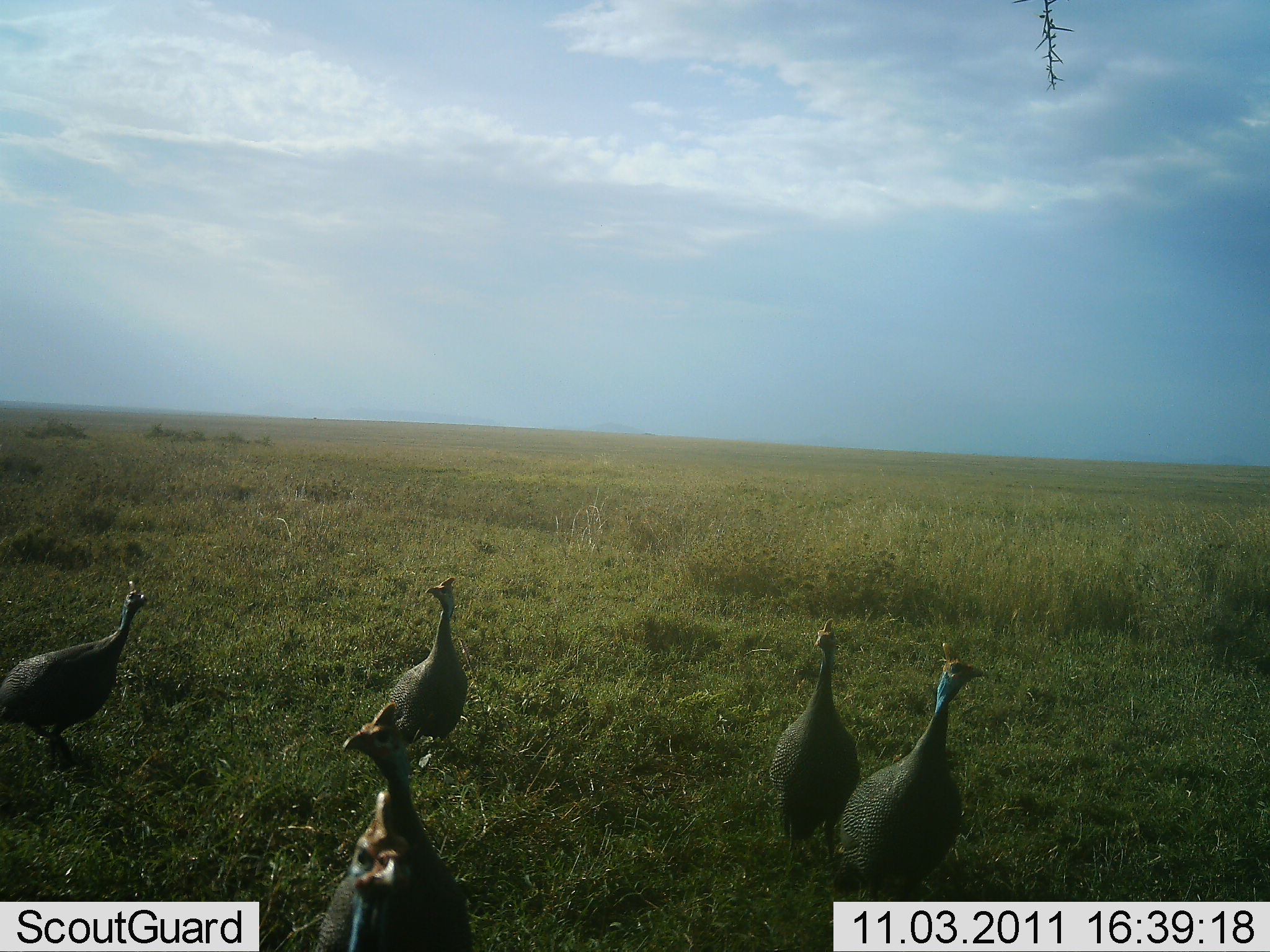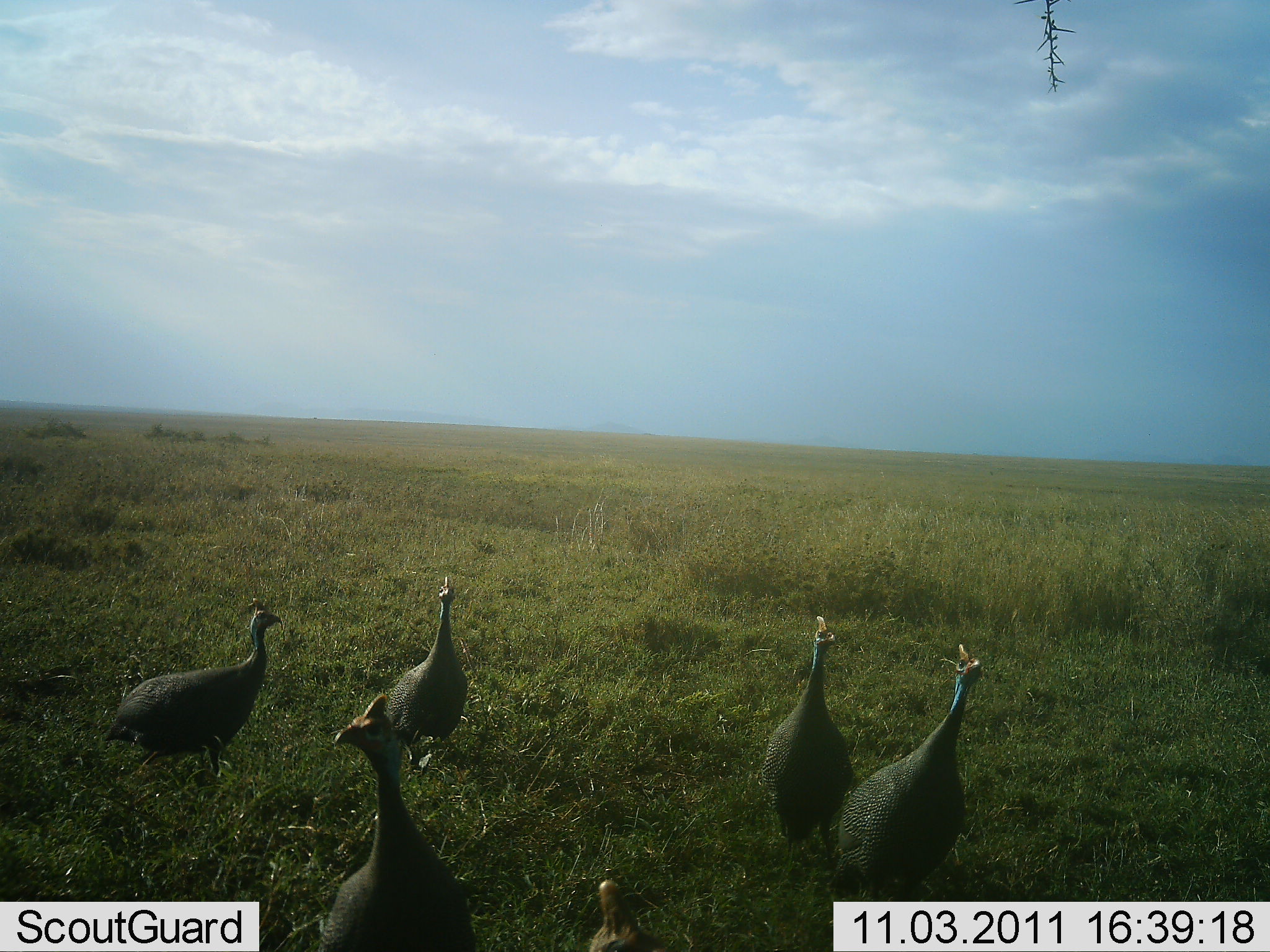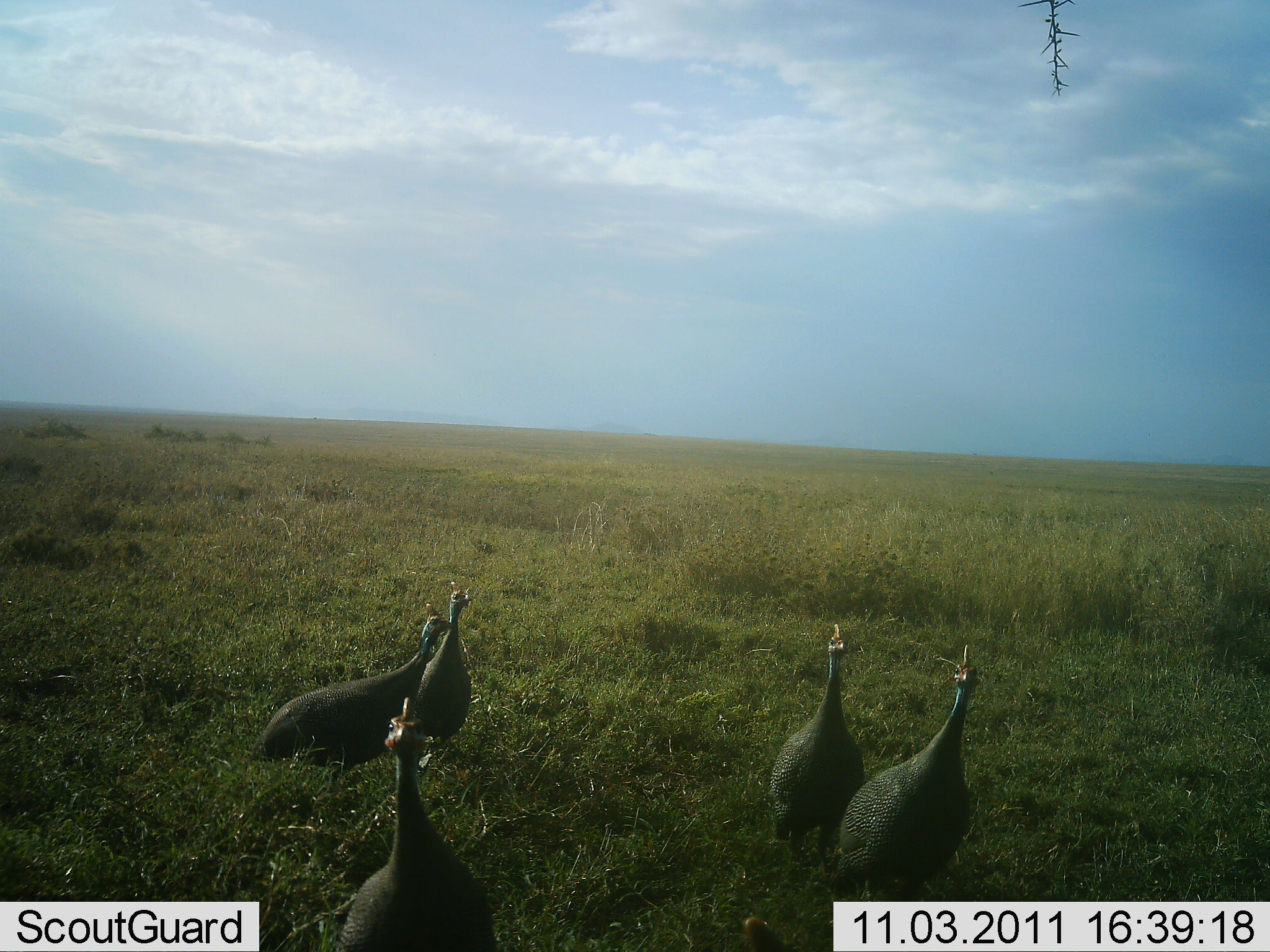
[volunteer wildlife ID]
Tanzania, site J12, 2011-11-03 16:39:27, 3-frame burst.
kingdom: Animalia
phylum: Chordata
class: Aves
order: Galliformes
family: Numididae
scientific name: Numididae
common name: guinea fowl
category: guineafowl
Guineafowl (guinea fowl) (Numididae), count 5. Behavior (volunteer vote fractions): standing 60%, resting 0%, moving 80%, interacting 7%. Young present (vote fraction): 0%. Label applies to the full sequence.